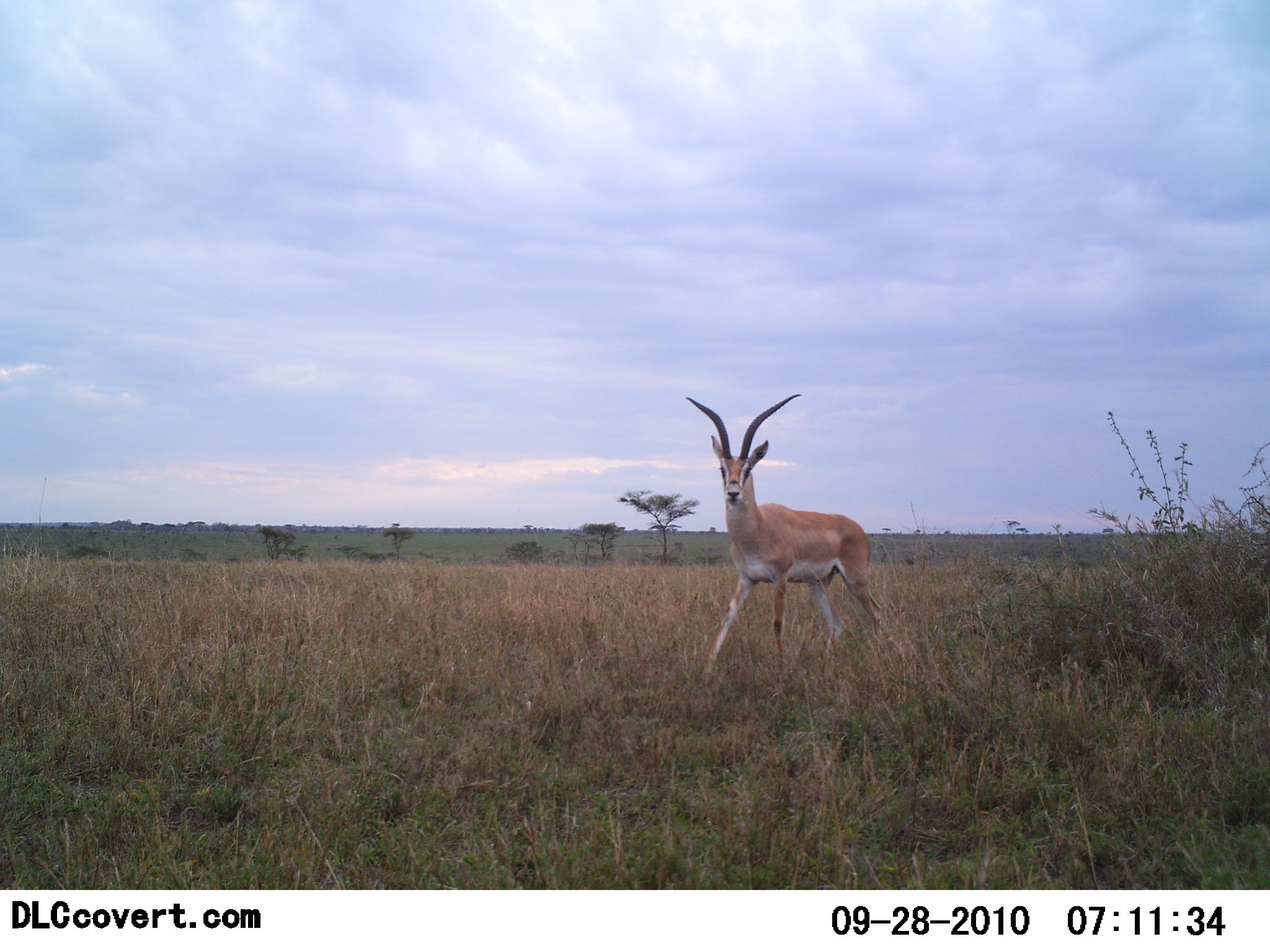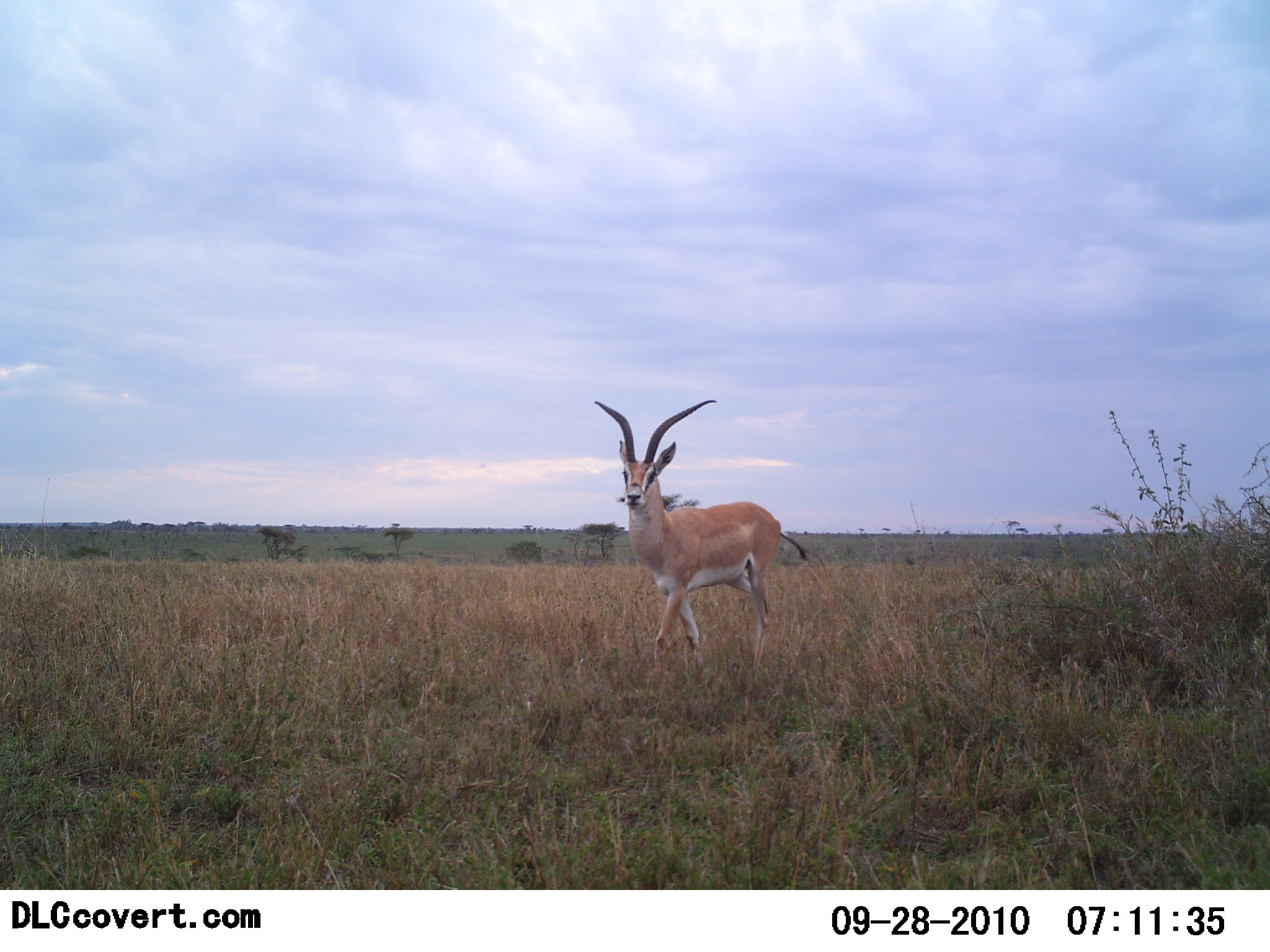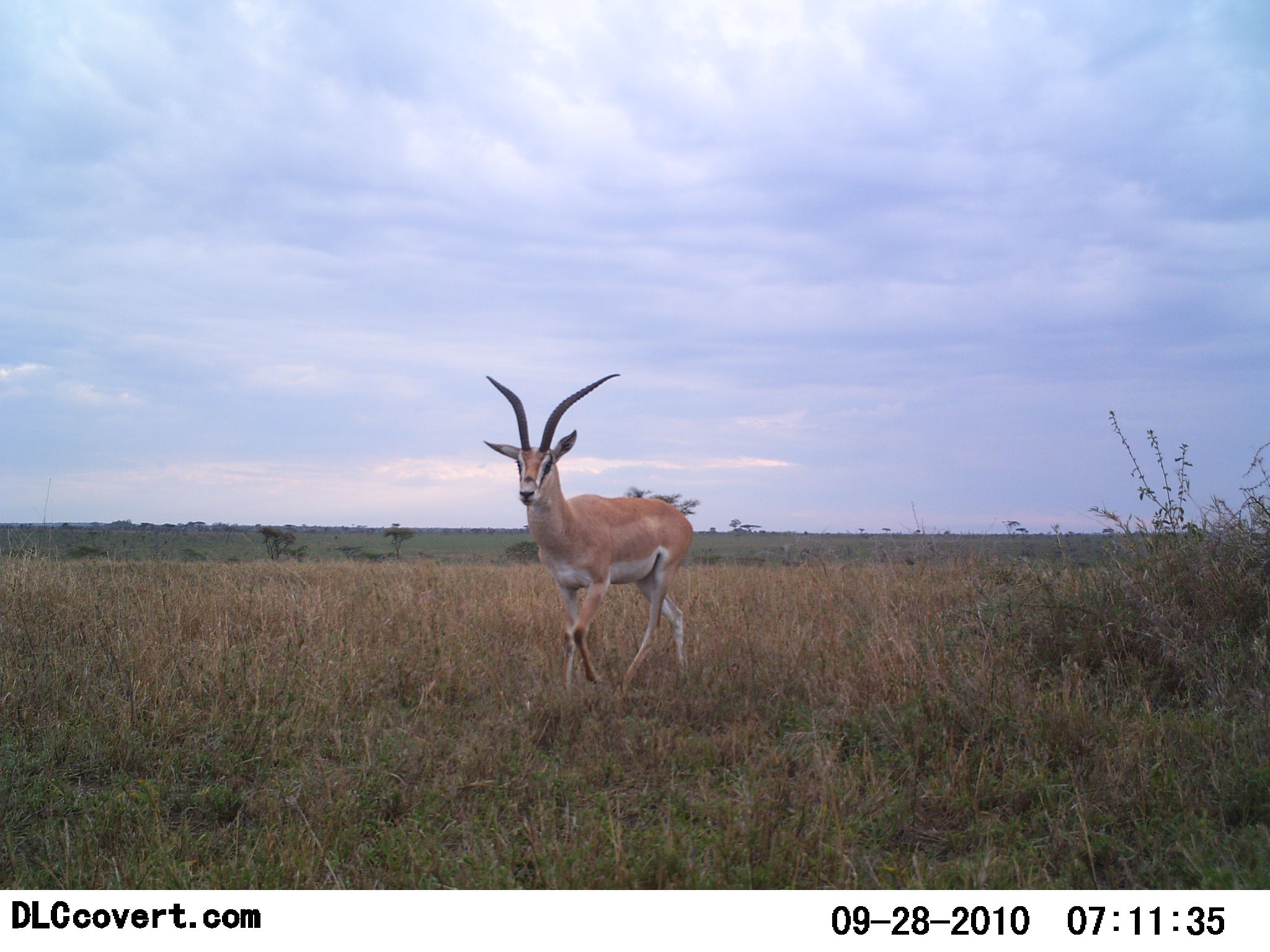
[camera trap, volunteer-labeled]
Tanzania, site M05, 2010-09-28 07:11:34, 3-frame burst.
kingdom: Animalia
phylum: Chordata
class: Mammalia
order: Artiodactyla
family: Bovidae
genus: Nanger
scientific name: Nanger granti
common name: grant's gazelle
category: gazellegrants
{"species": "gazellegrants (grant's gazelle) (Nanger granti)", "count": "1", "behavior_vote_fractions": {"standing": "0%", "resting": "0%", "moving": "100%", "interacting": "0%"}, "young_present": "0%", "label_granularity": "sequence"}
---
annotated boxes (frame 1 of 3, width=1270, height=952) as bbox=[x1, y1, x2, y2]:
animal: bbox=[685, 395, 882, 682]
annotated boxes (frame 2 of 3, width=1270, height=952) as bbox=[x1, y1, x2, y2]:
animal: bbox=[593, 400, 807, 674]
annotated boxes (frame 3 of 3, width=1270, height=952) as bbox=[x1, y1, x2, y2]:
animal: bbox=[484, 373, 694, 702]